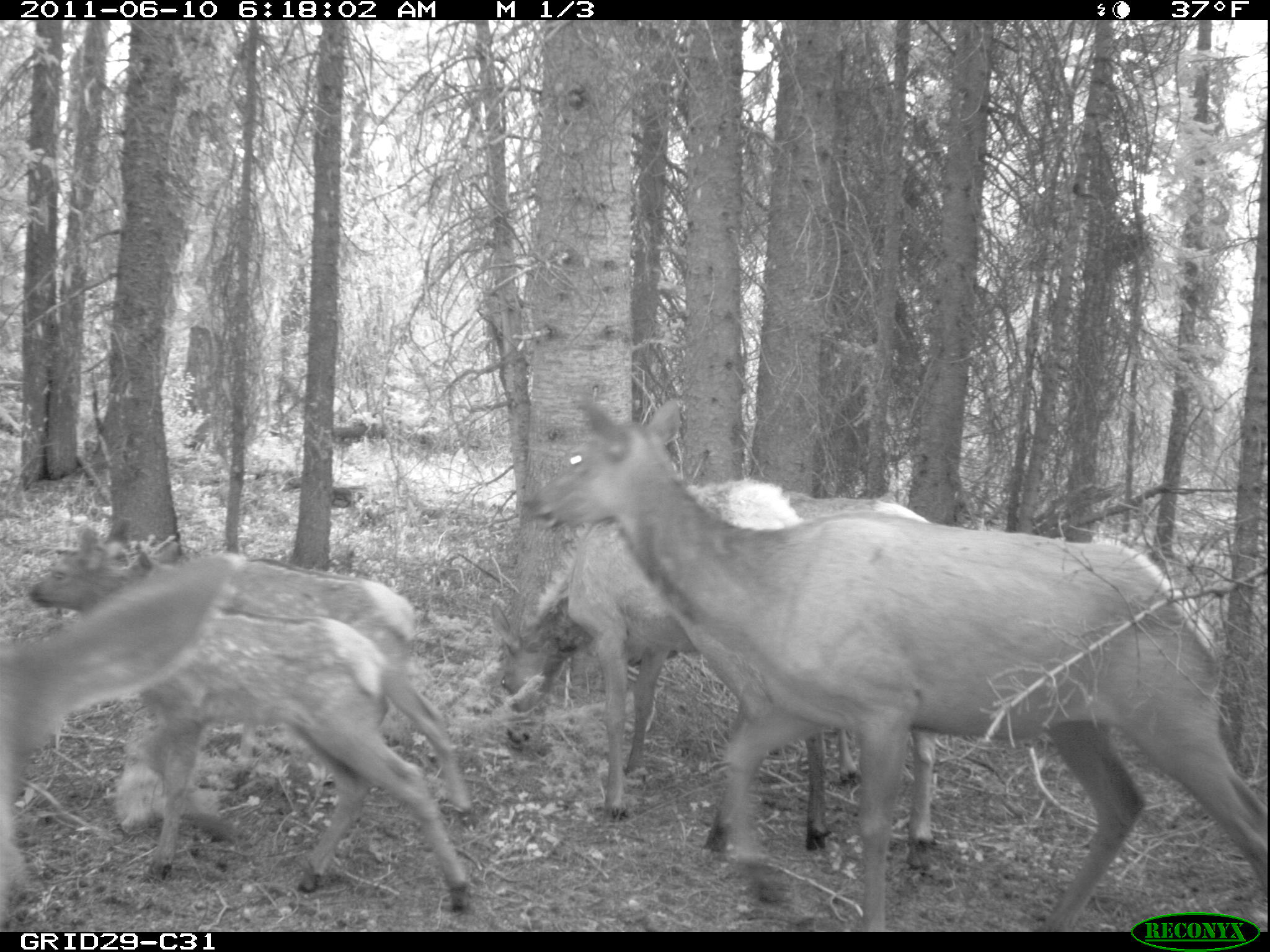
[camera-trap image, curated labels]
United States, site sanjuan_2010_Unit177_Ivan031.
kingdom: Animalia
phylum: Chordata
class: Mammalia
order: Artiodactyla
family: Cervidae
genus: Cervus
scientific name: Cervus elaphus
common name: red deer